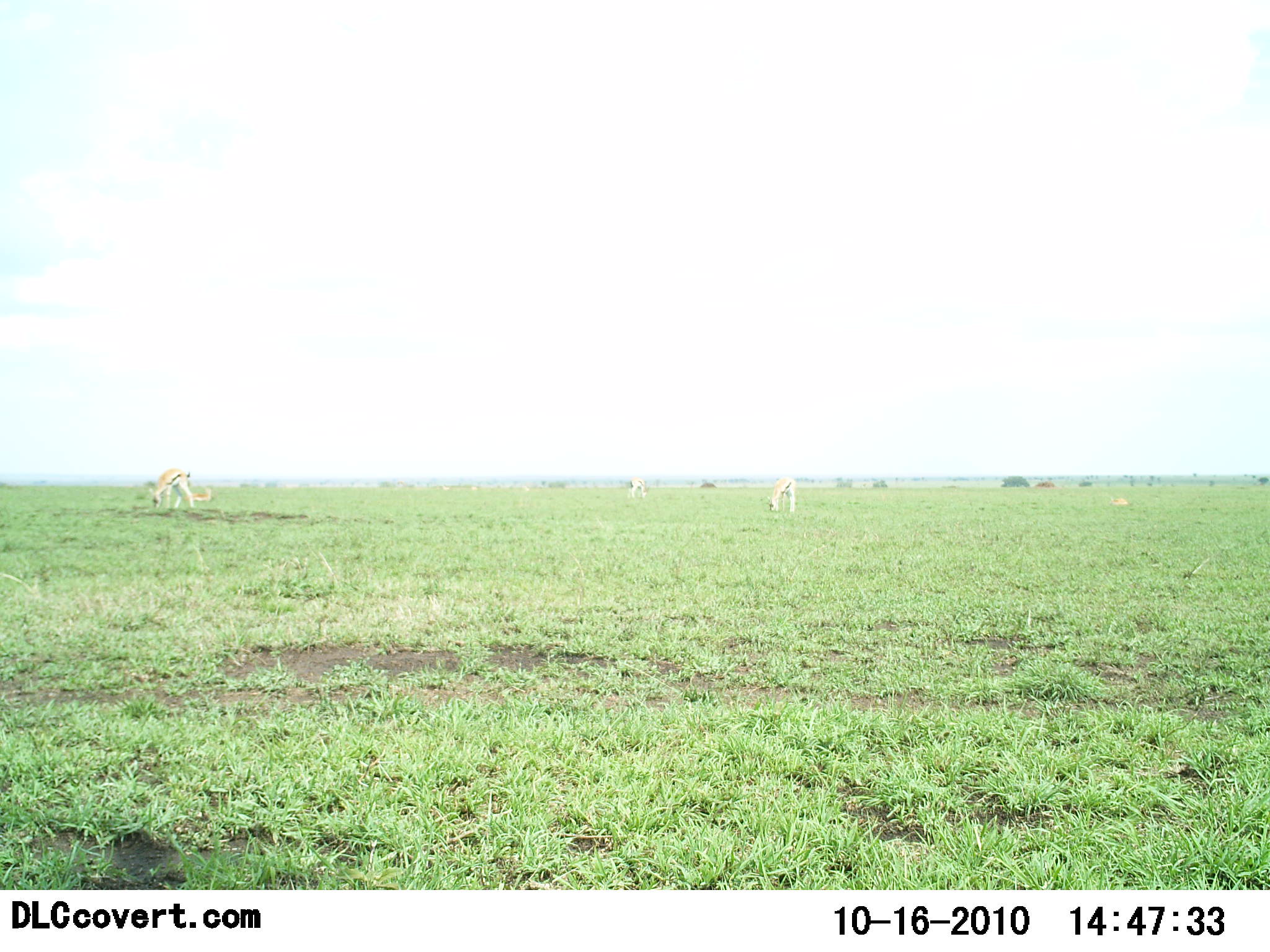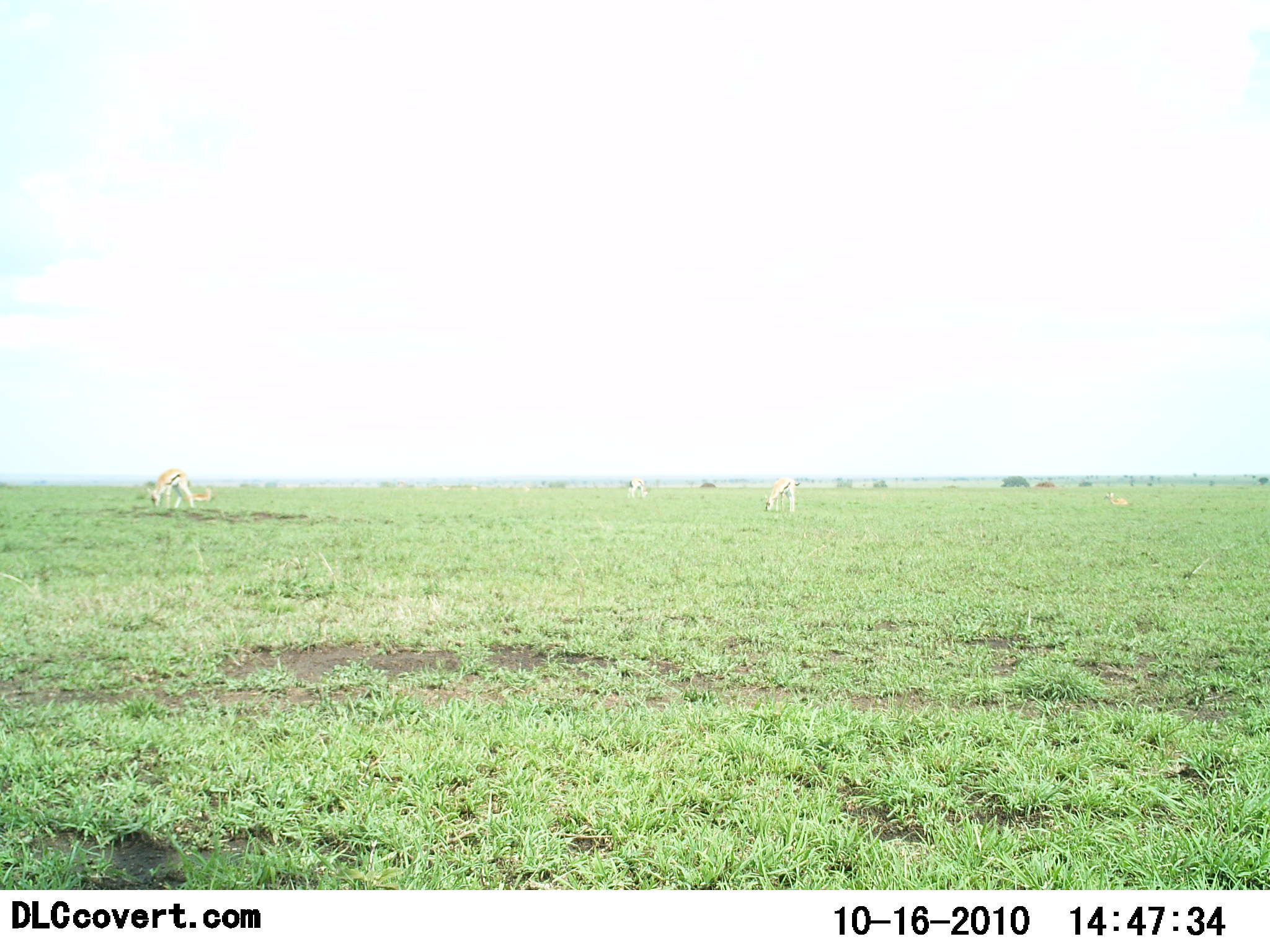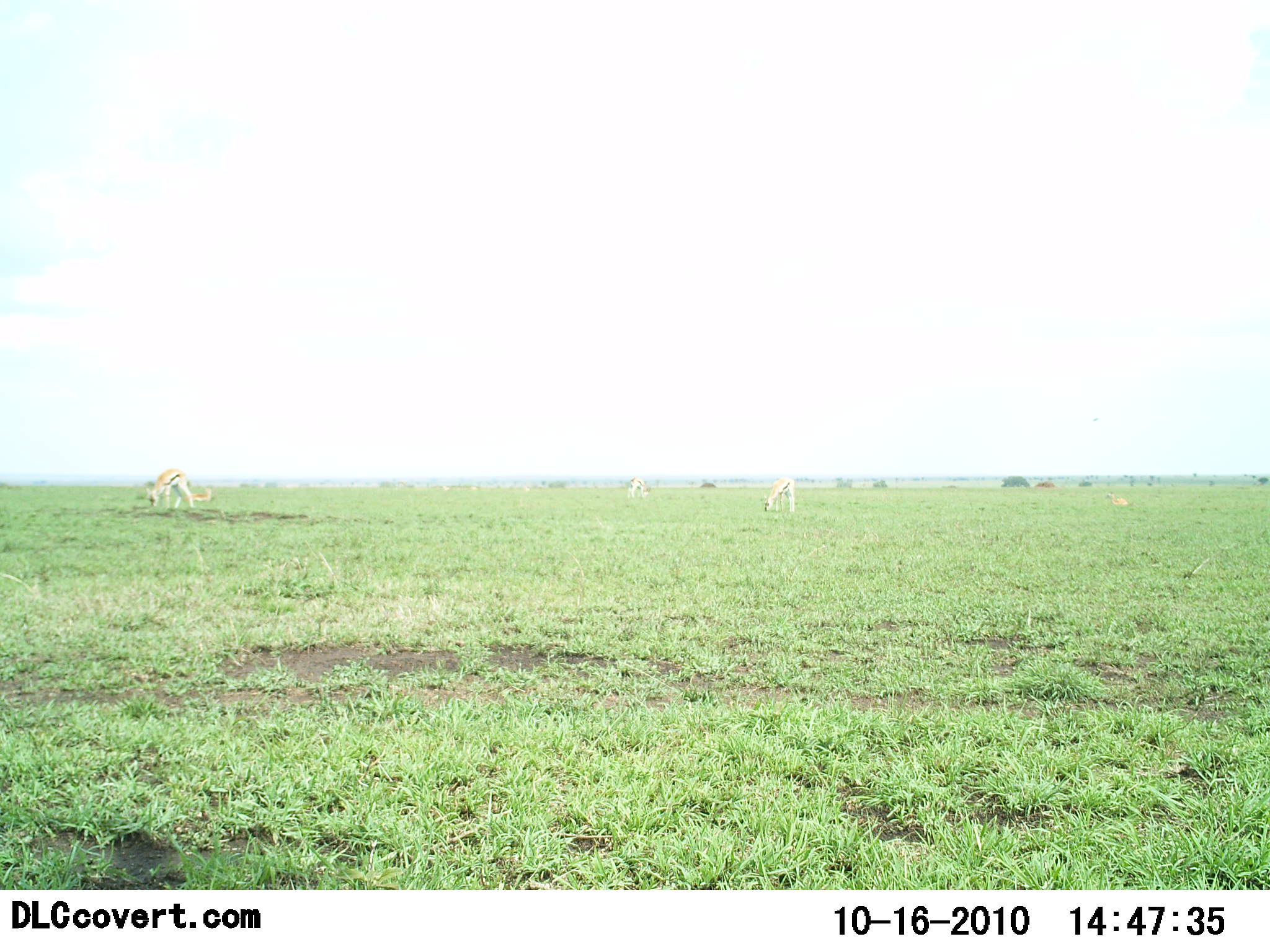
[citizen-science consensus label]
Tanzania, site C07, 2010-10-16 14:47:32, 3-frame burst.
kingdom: Animalia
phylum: Chordata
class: Mammalia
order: Artiodactyla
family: Bovidae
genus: Eudorcas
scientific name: Eudorcas thomsonii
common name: thomson's gazelle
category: gazellethomsons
Gazellethomsons (thomson's gazelle) (Eudorcas thomsonii), count 4. Behavior (volunteer vote fractions): standing 47%, resting 27%, moving 0%, interacting 7%. Young present (vote fraction): 0%. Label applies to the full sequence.